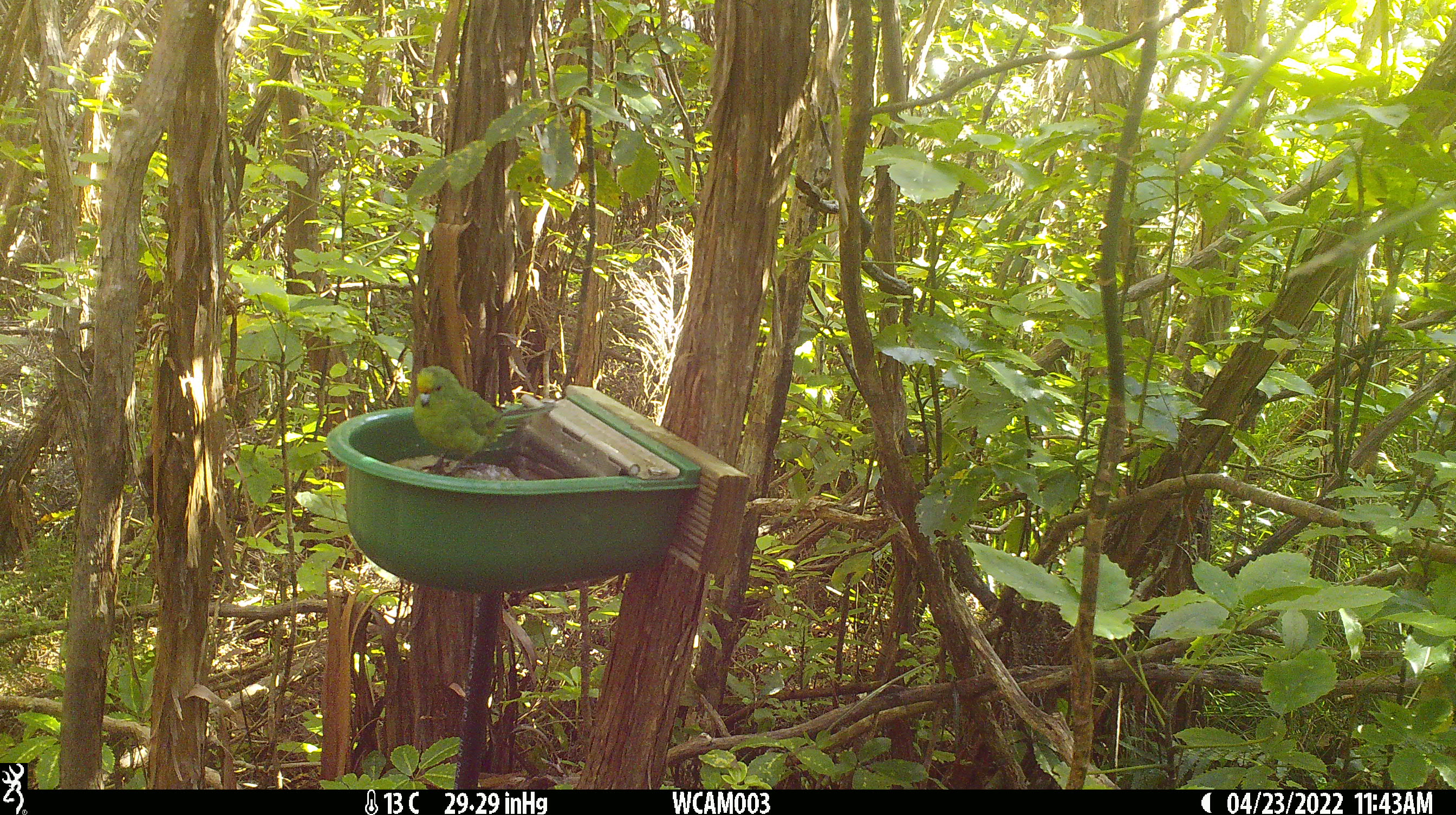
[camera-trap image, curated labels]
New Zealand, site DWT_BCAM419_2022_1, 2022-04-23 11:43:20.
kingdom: Animalia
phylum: Chordata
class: Aves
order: Psittaciformes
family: Psittaculidae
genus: Cyanoramphus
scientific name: Cyanoramphus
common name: parakeet